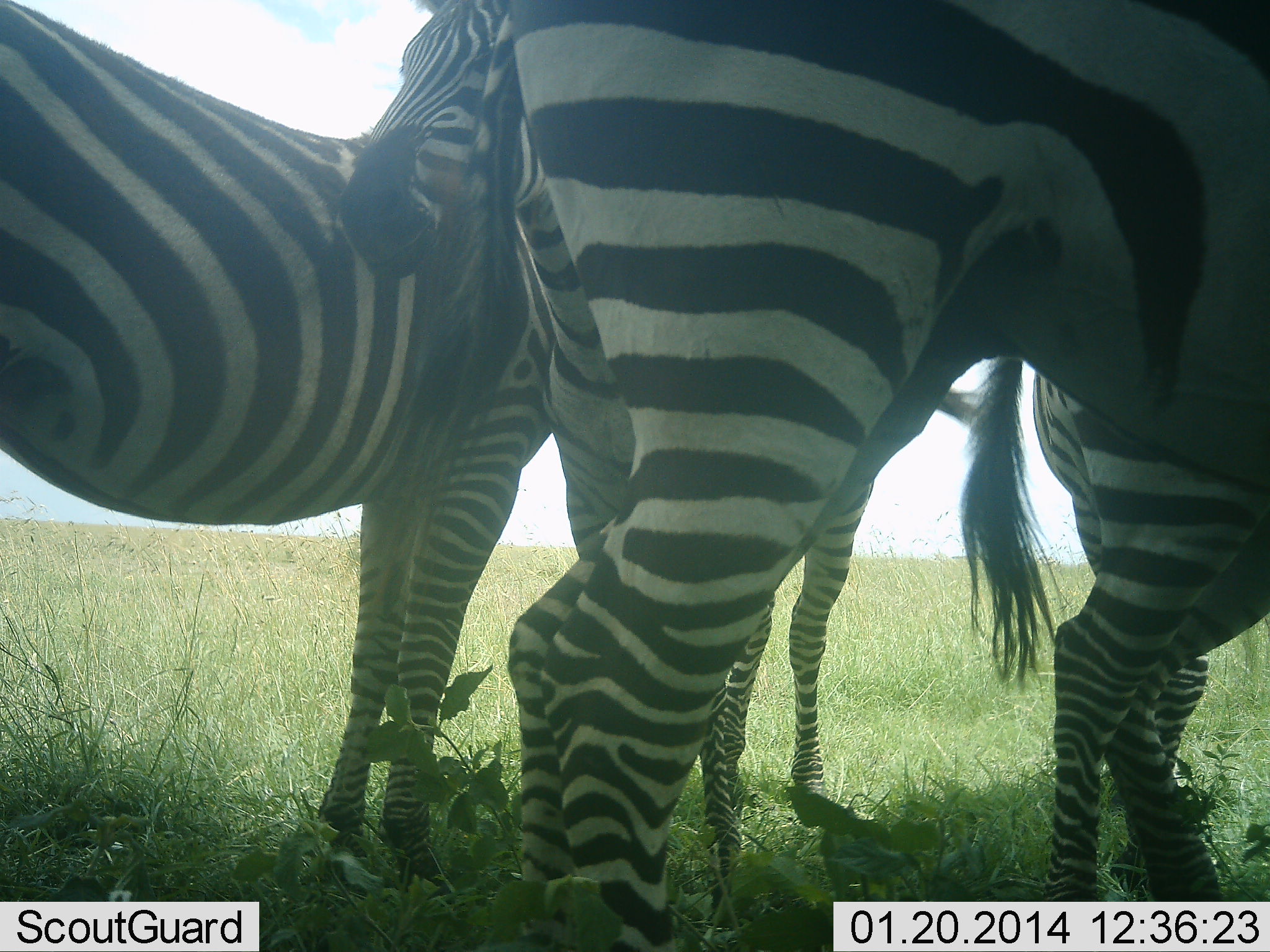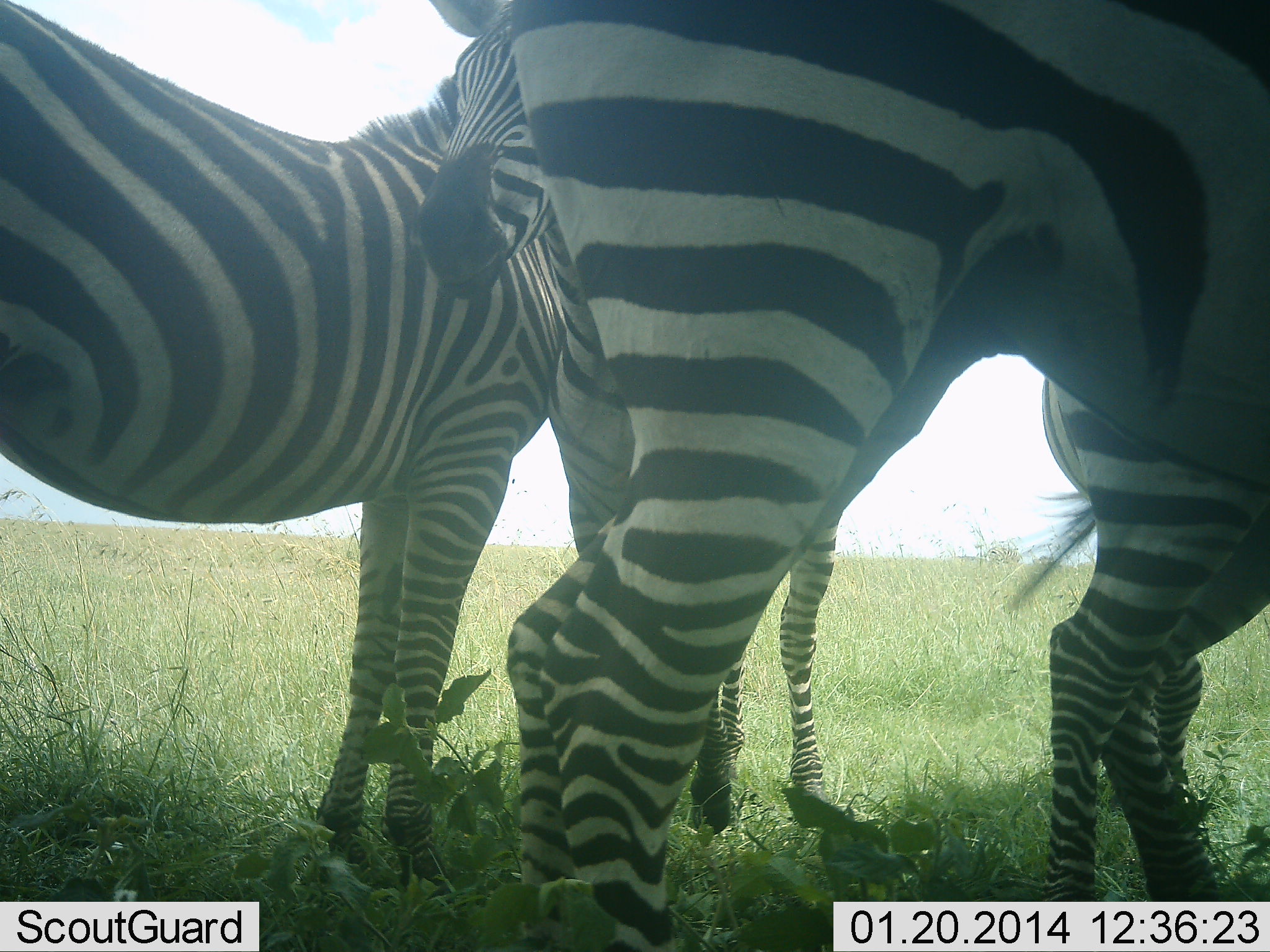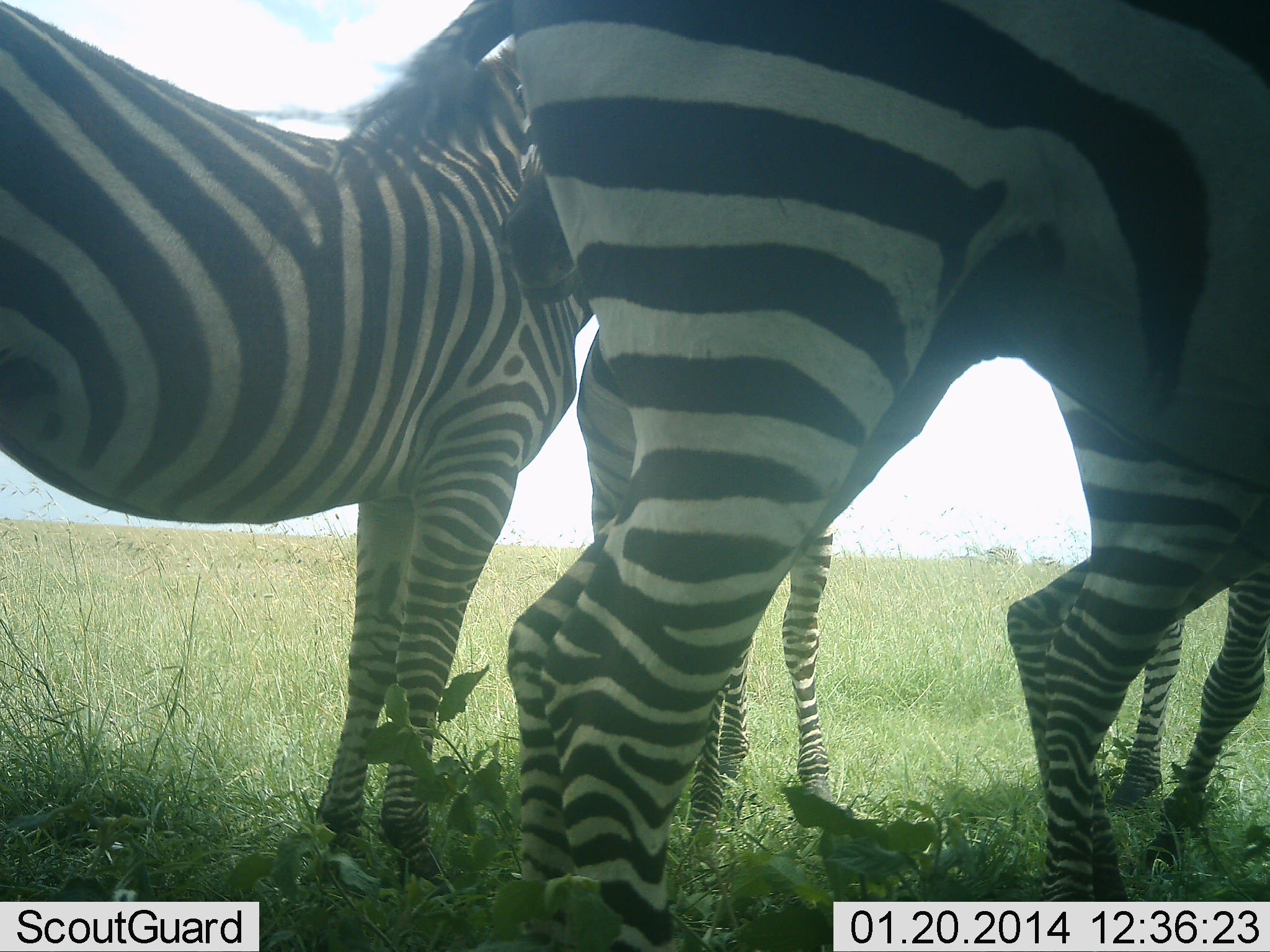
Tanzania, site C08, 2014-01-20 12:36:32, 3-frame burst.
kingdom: Animalia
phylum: Chordata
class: Mammalia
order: Perissodactyla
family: Equidae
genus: Equus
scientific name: Equus quagga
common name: plains zebra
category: zebra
Zebra (plains zebra) (Equus quagga), count 4. Behavior (volunteer vote fractions): standing 90%, resting 0%, moving 10%, interacting 40%. Young present (vote fraction): 10%. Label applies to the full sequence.